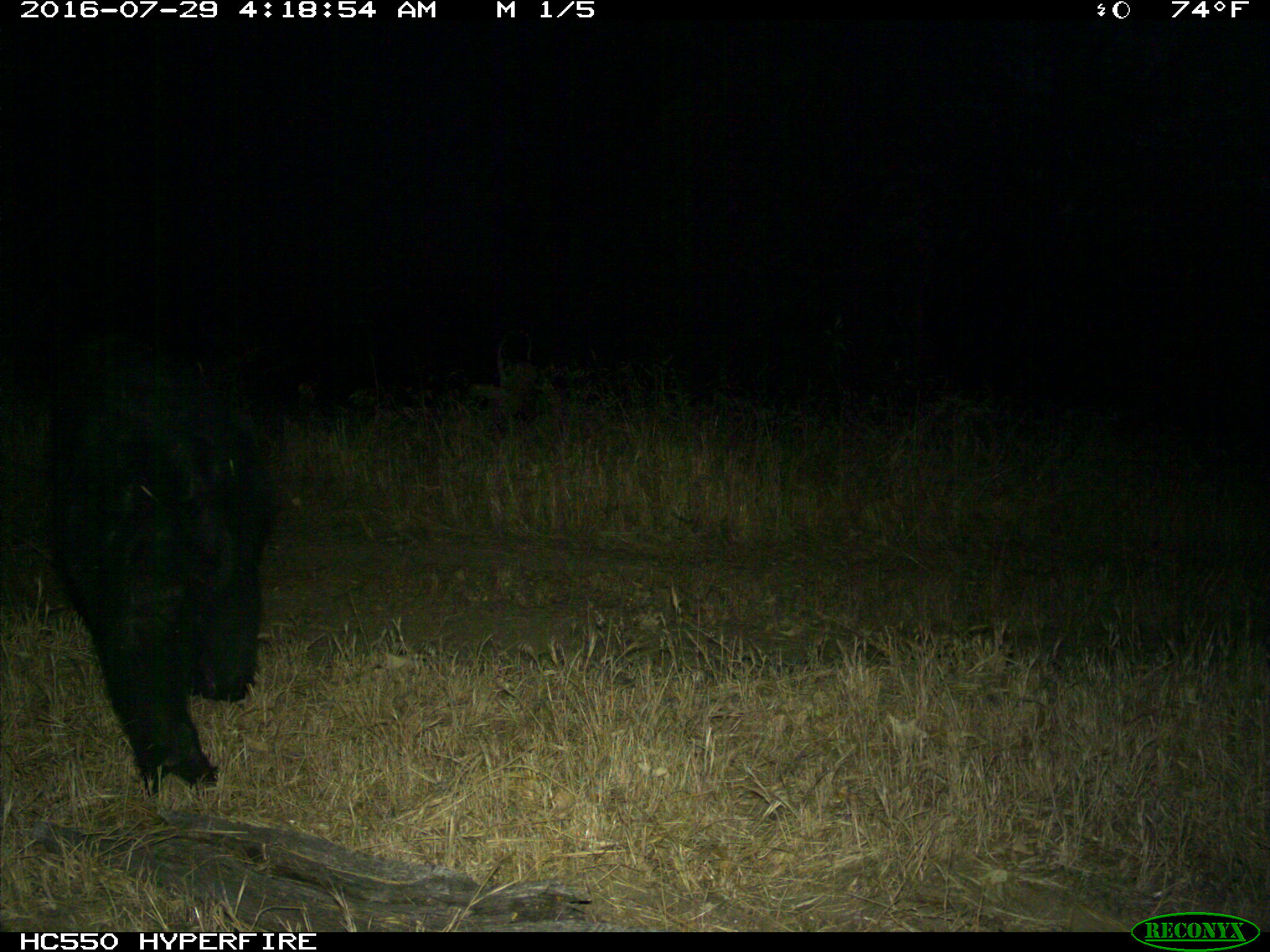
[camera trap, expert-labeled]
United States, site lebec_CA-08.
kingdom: Animalia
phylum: Chordata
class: Mammalia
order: Carnivora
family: Ursidae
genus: Ursus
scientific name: Ursus americanus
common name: american black bear